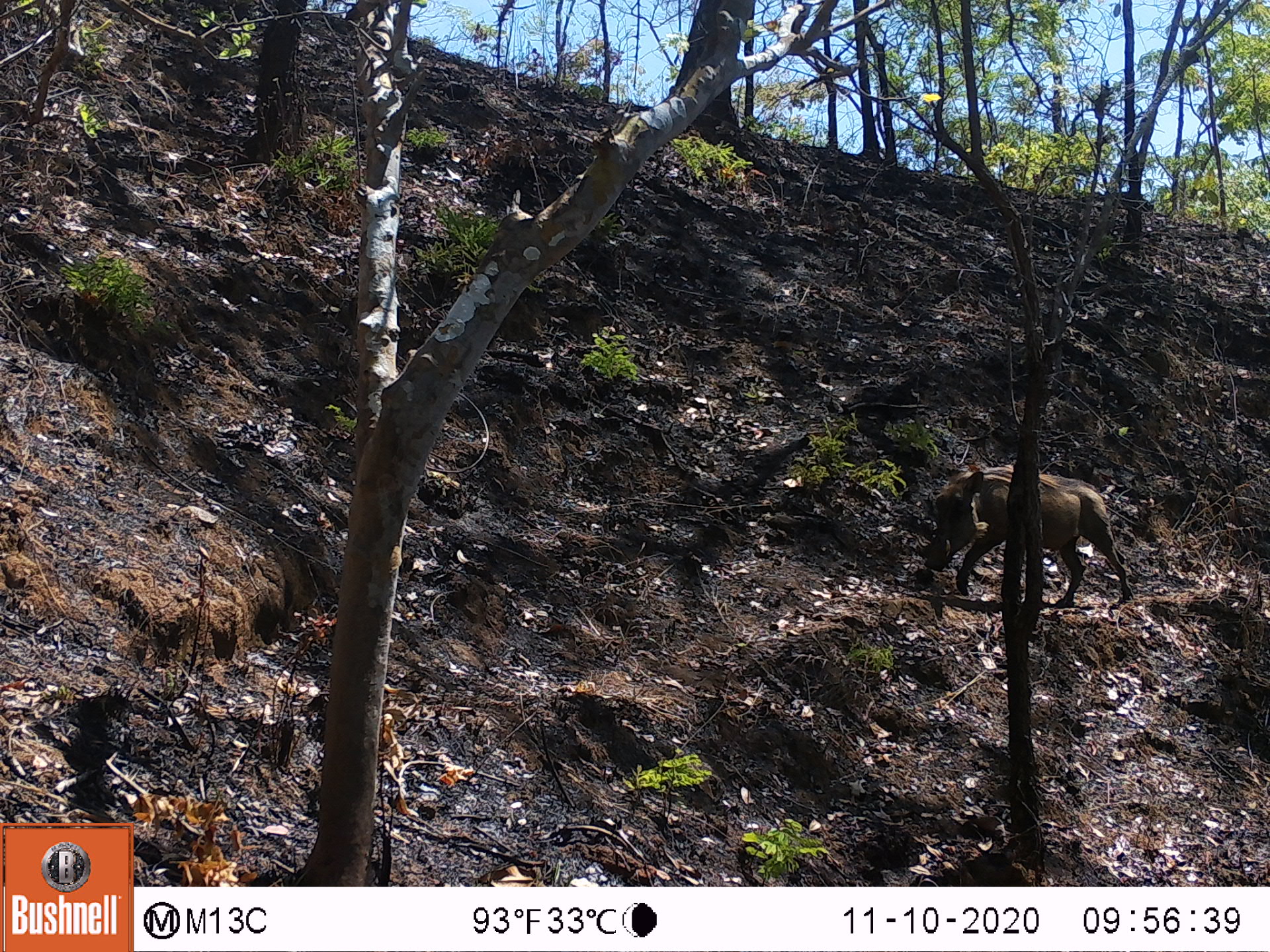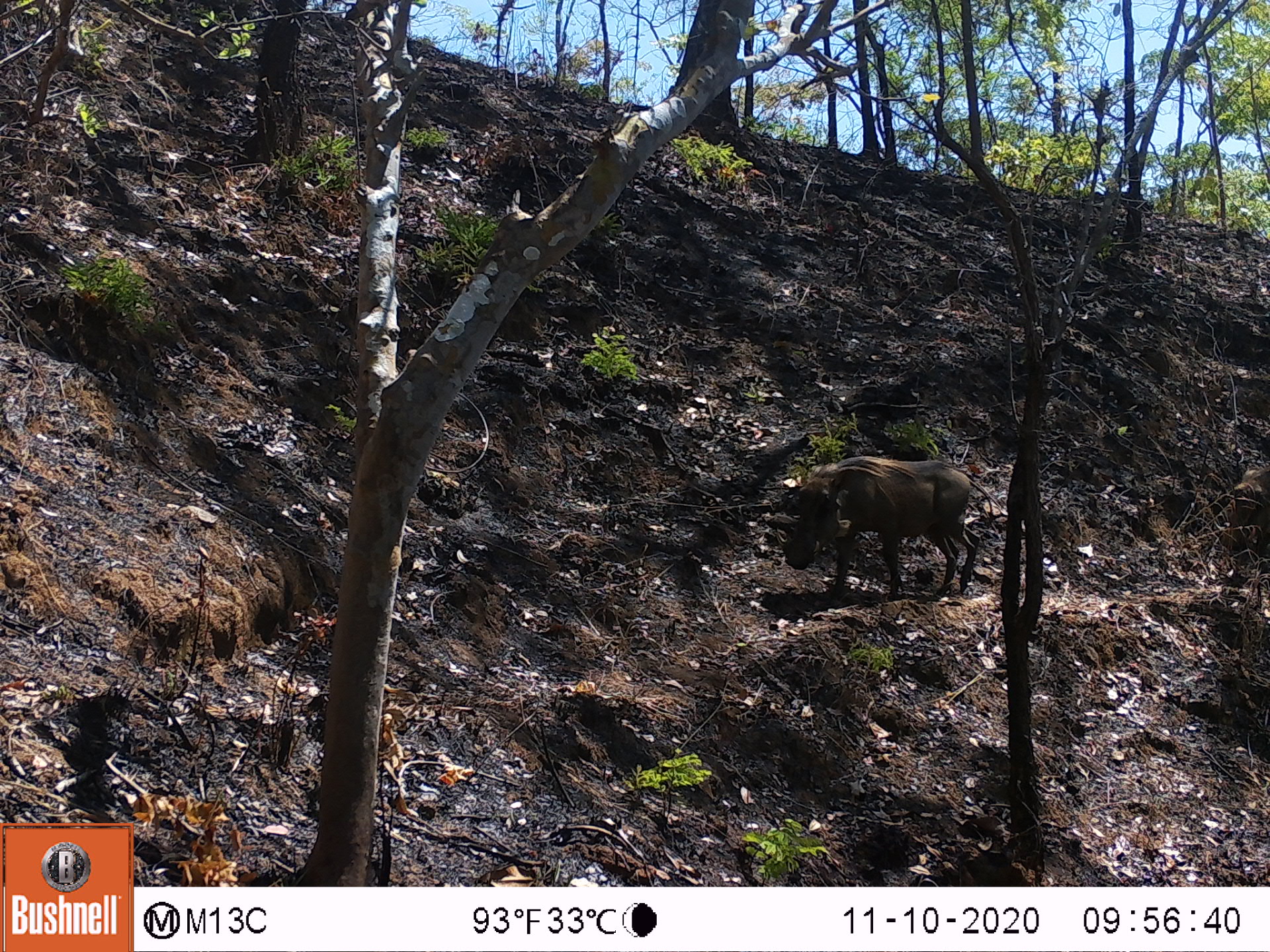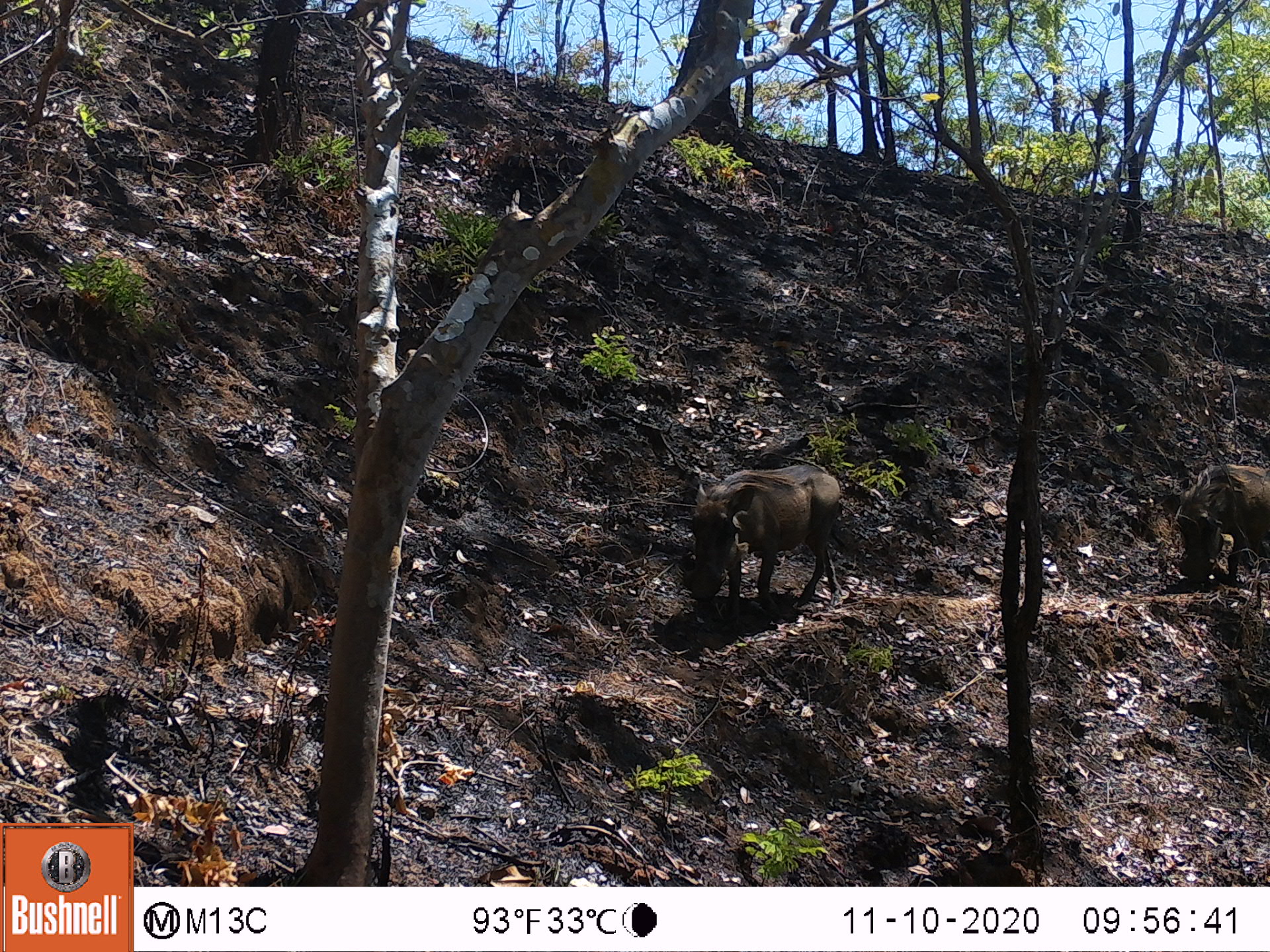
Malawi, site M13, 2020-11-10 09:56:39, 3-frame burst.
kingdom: Animalia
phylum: Chordata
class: Mammalia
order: Artiodactyla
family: Suidae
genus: Phacochoerus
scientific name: Phacochoerus africanus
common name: common warthog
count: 1